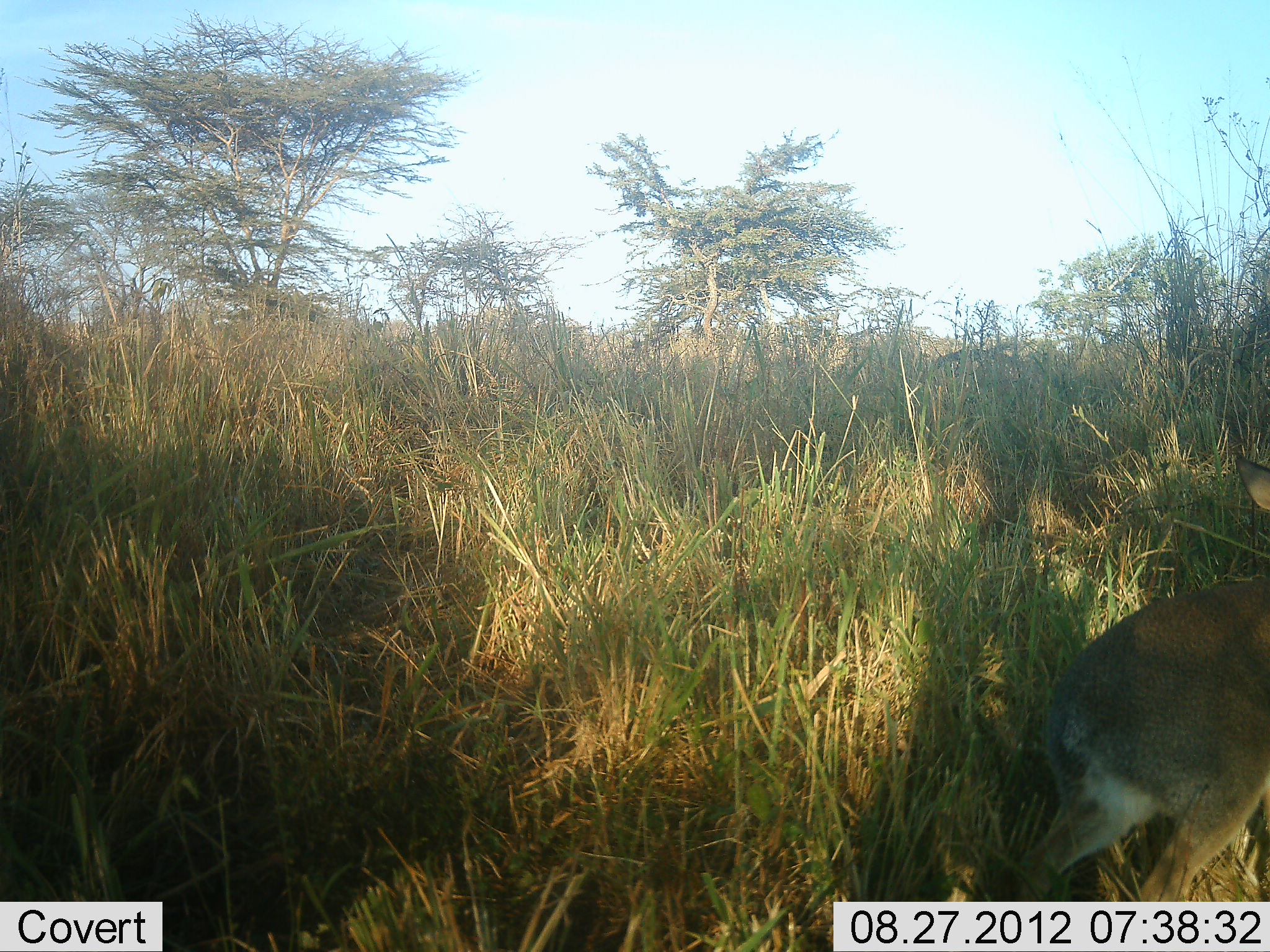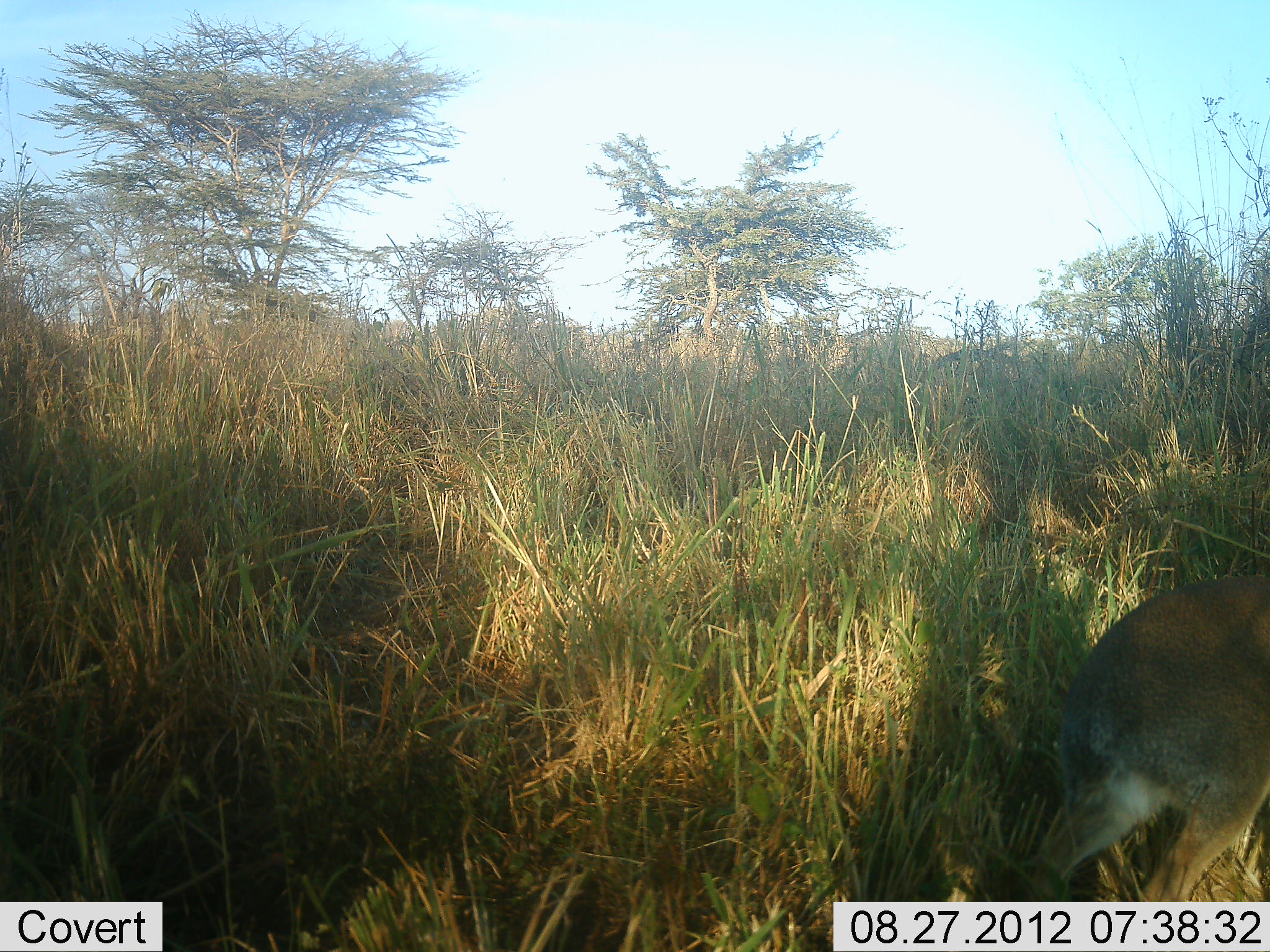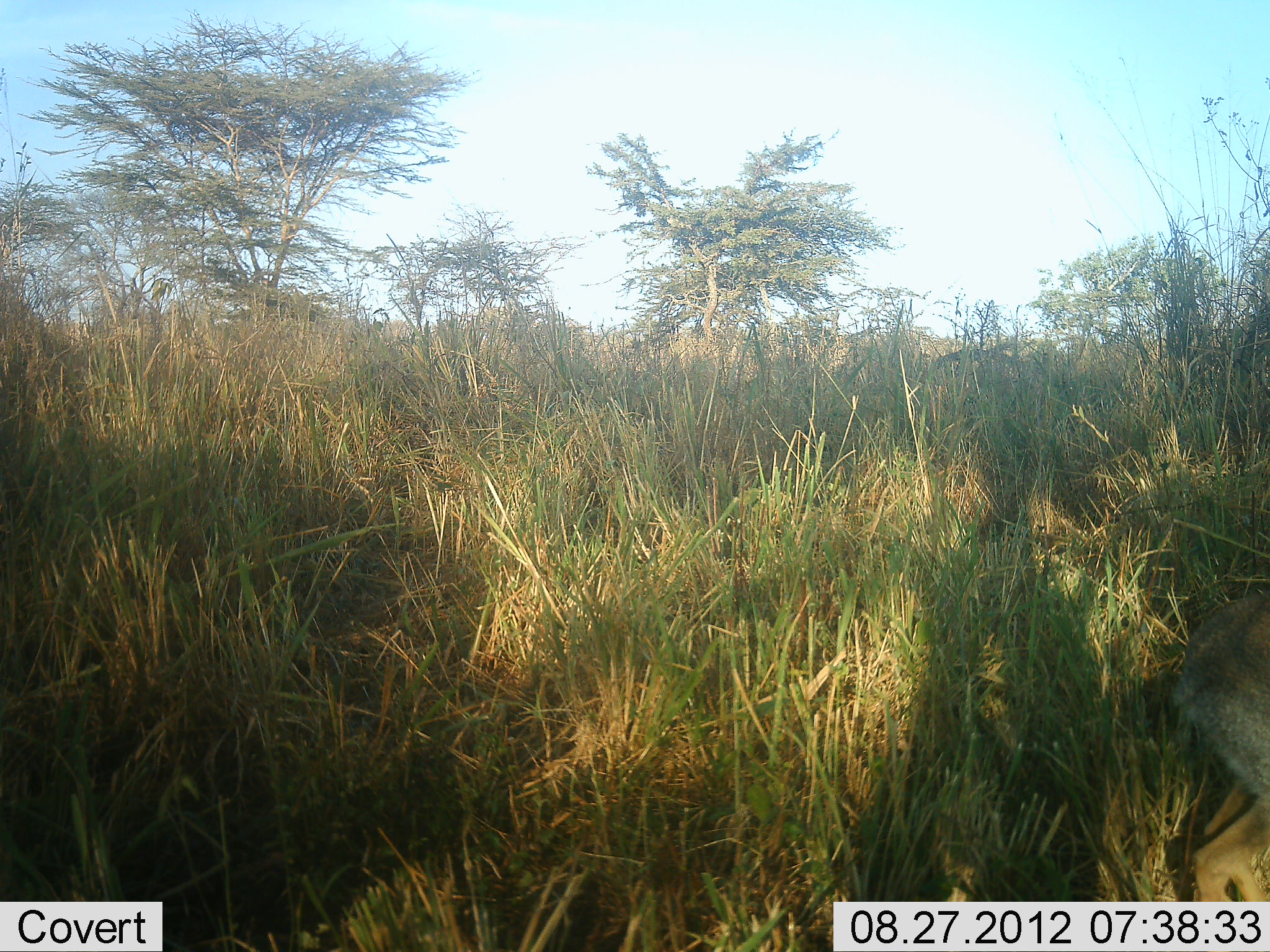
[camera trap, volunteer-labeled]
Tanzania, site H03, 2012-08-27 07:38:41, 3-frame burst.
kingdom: Animalia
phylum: Chordata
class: Mammalia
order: Artiodactyla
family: Bovidae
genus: Madoqua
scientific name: Madoqua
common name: dikdik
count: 1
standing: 38%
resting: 0%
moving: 62%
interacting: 0%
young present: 0%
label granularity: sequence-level